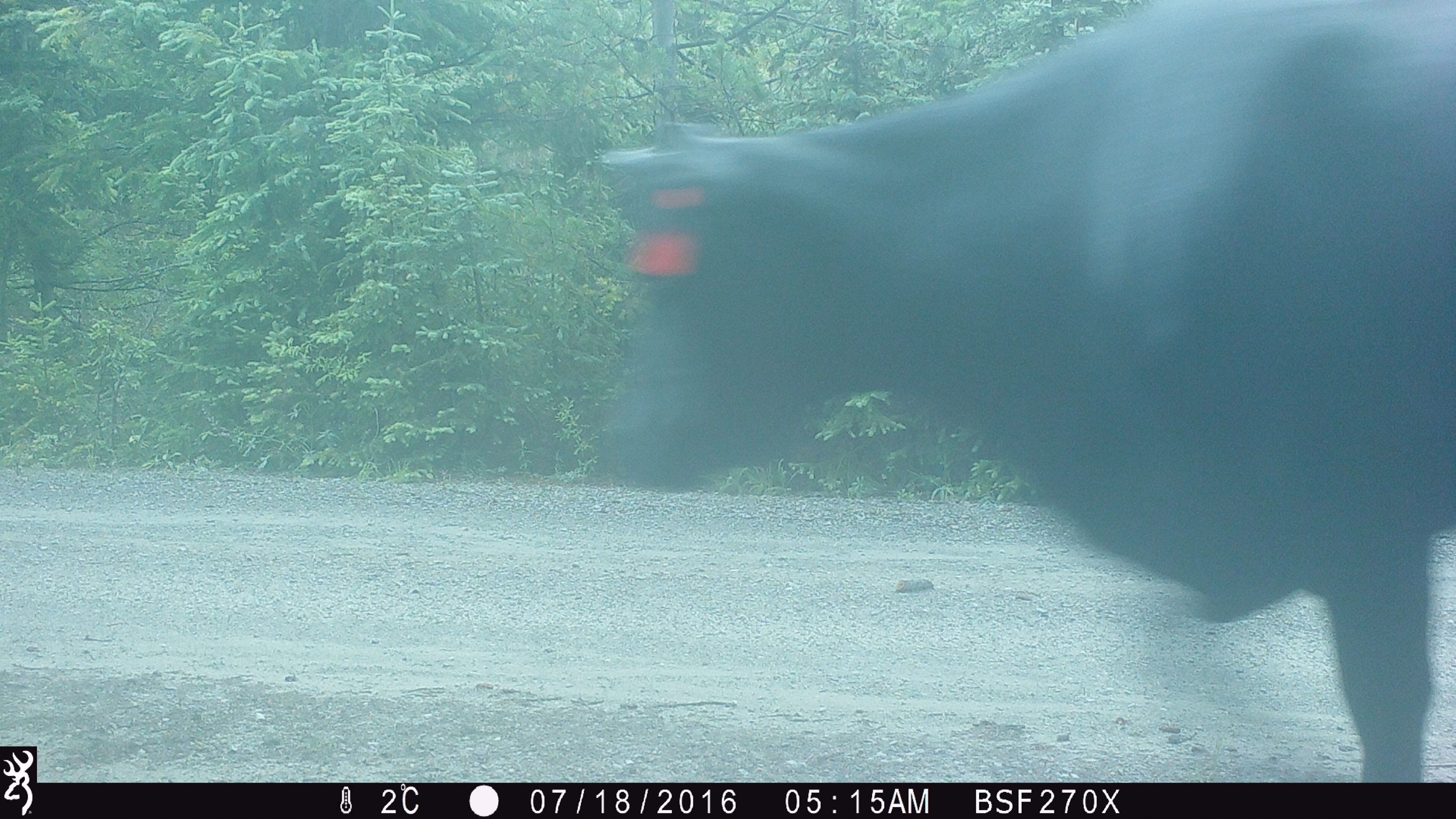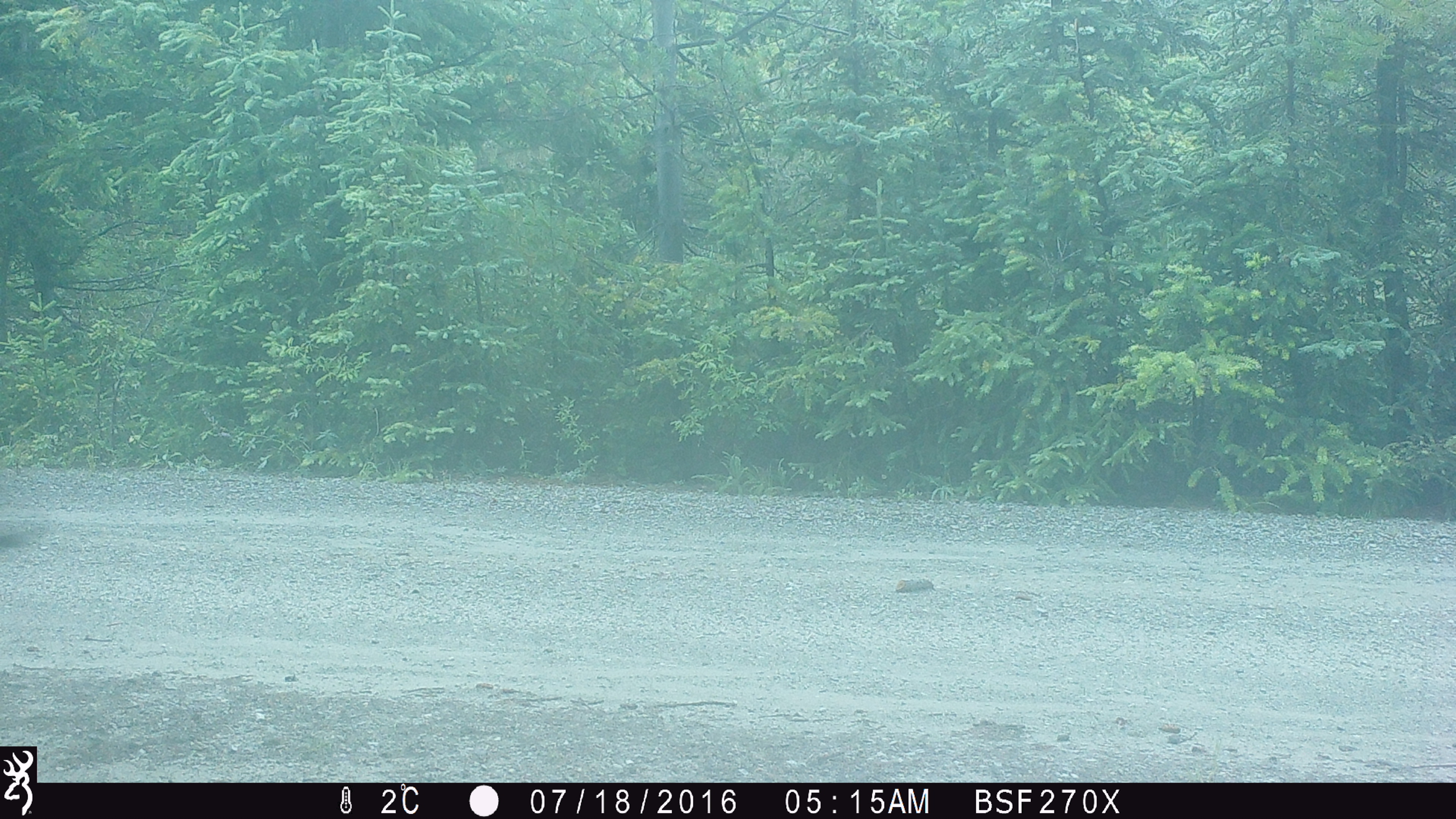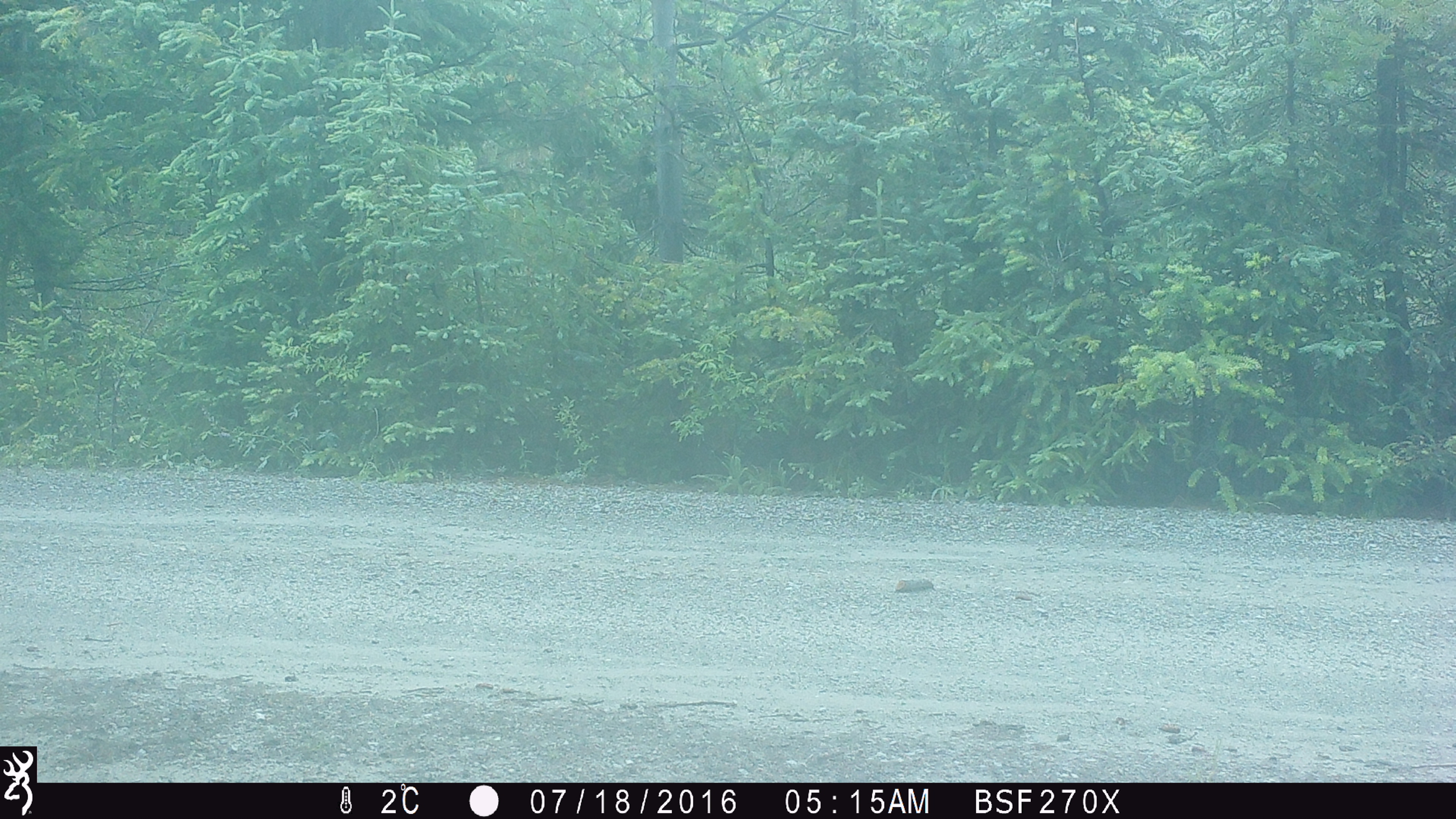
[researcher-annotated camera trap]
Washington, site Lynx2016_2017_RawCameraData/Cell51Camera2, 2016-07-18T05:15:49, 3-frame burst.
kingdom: Animalia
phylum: Chordata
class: Mammalia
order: Artiodactyla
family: Bovidae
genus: Bos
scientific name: Bos taurus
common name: domestic cattle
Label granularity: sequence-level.